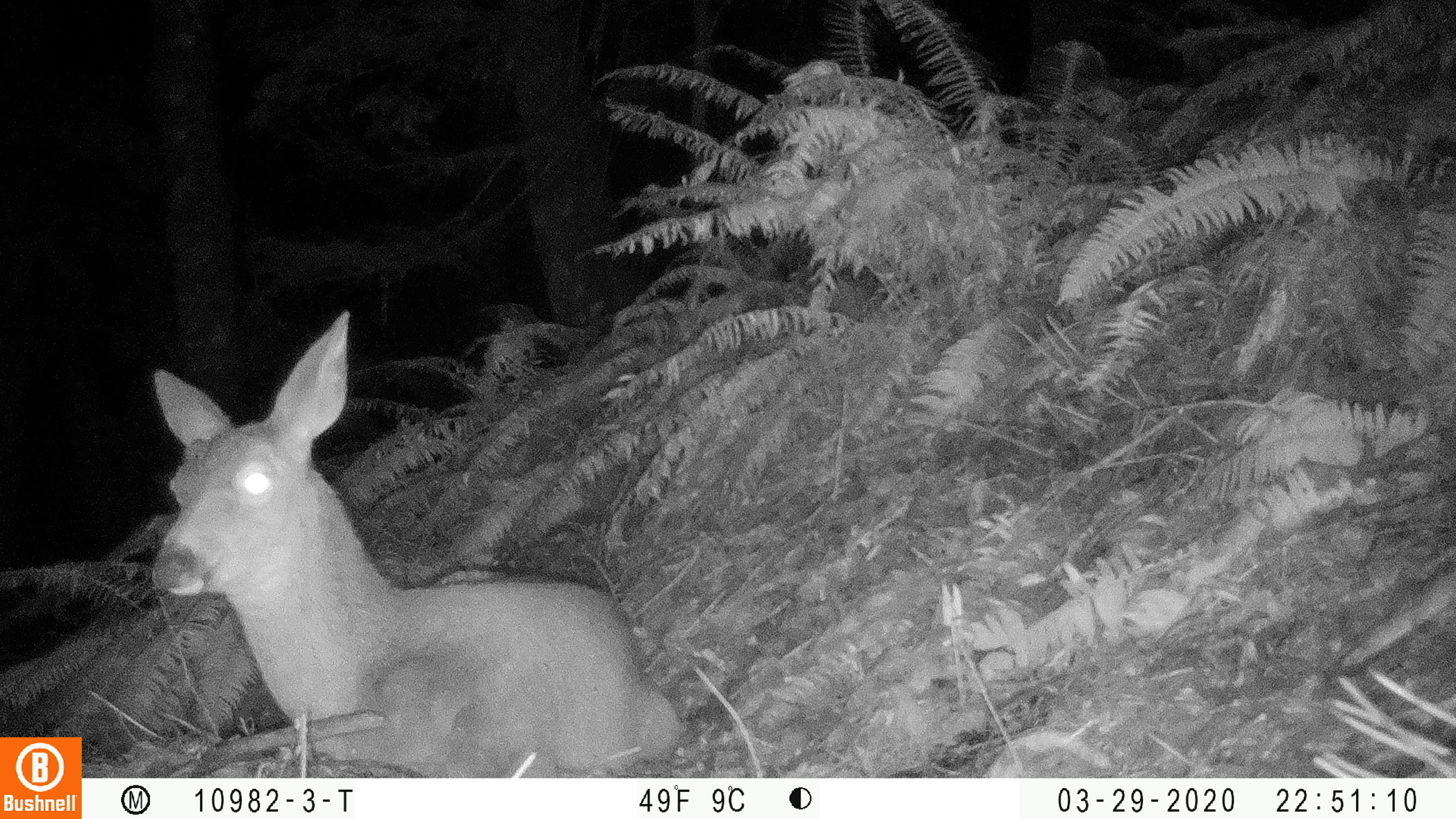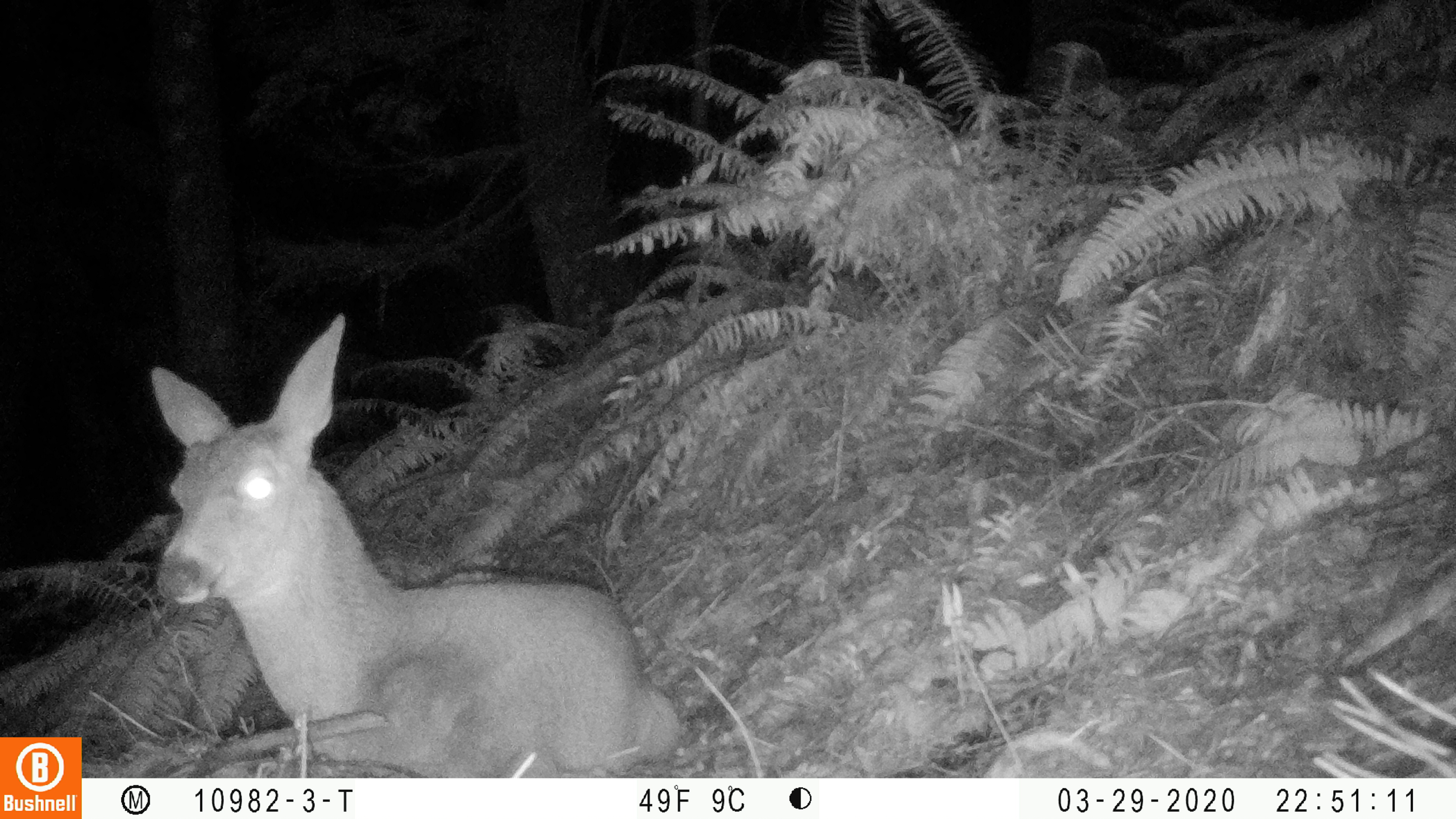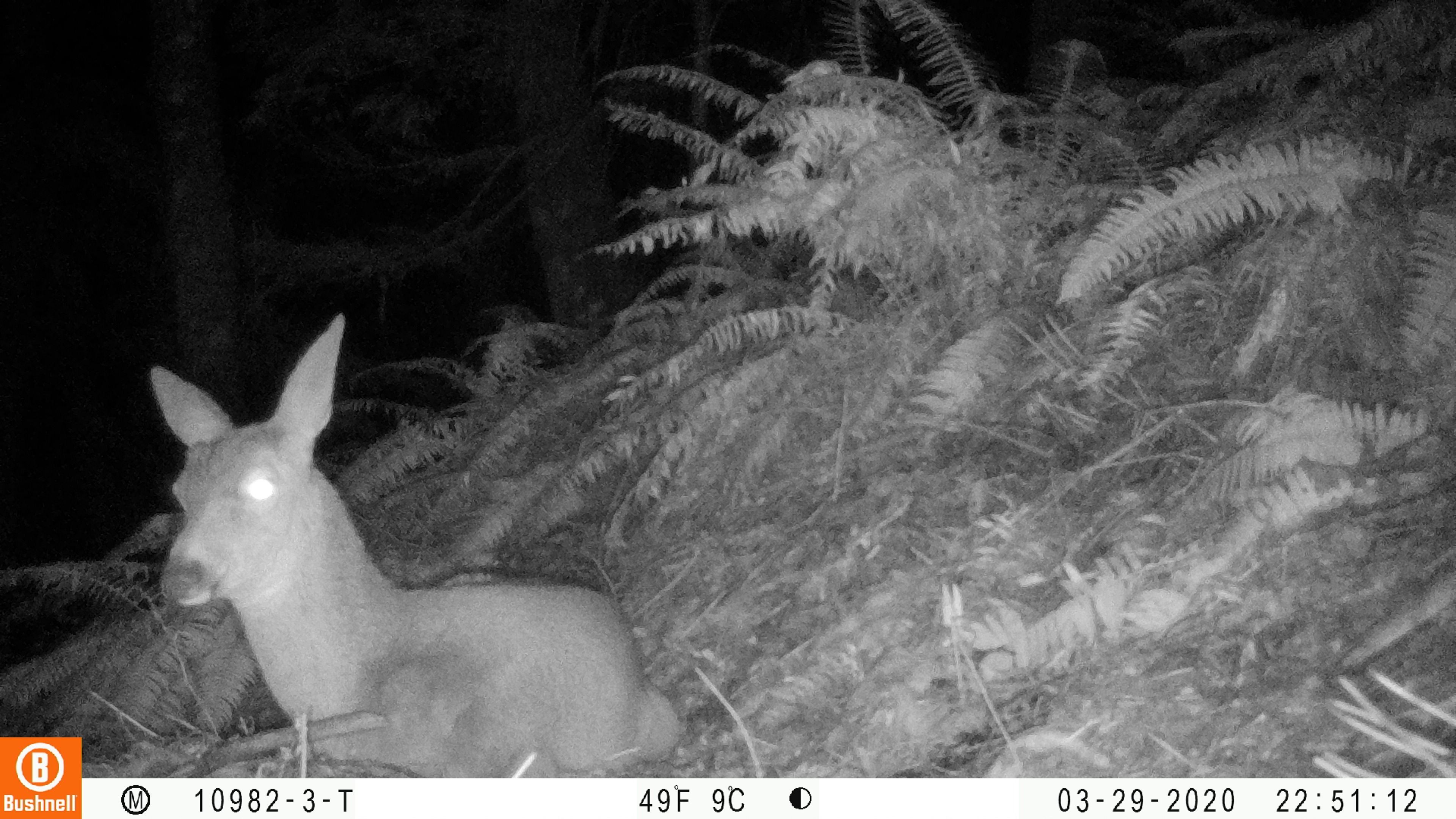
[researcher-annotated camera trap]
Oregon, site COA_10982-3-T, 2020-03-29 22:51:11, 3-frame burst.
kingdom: Animalia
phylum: Chordata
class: Mammalia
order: Artiodactyla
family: Cervidae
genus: Odocoileus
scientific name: Odocoileus hemionus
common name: black-tailed deer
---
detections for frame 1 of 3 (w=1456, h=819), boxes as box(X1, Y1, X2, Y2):
black-tailed deer: box(139, 302, 689, 765)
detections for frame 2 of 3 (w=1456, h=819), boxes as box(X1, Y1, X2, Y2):
black-tailed deer: box(135, 306, 685, 765)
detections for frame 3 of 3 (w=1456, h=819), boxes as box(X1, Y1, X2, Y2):
black-tailed deer: box(139, 308, 685, 768)